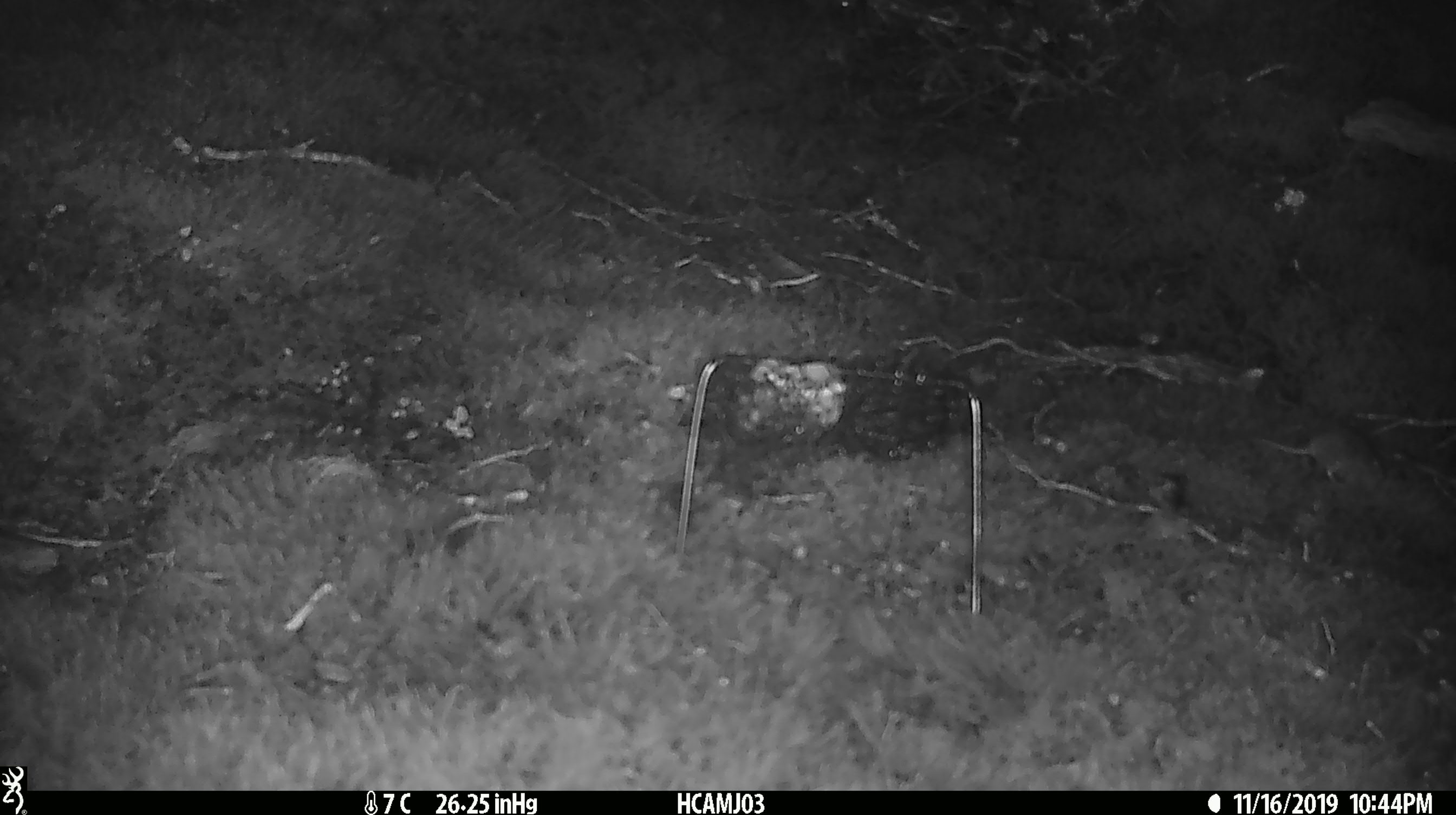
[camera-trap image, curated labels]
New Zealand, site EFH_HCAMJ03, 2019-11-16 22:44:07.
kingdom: Animalia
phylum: Chordata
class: Mammalia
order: Rodentia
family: Muridae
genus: Mus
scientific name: Mus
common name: mouse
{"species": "mouse (Mus)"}